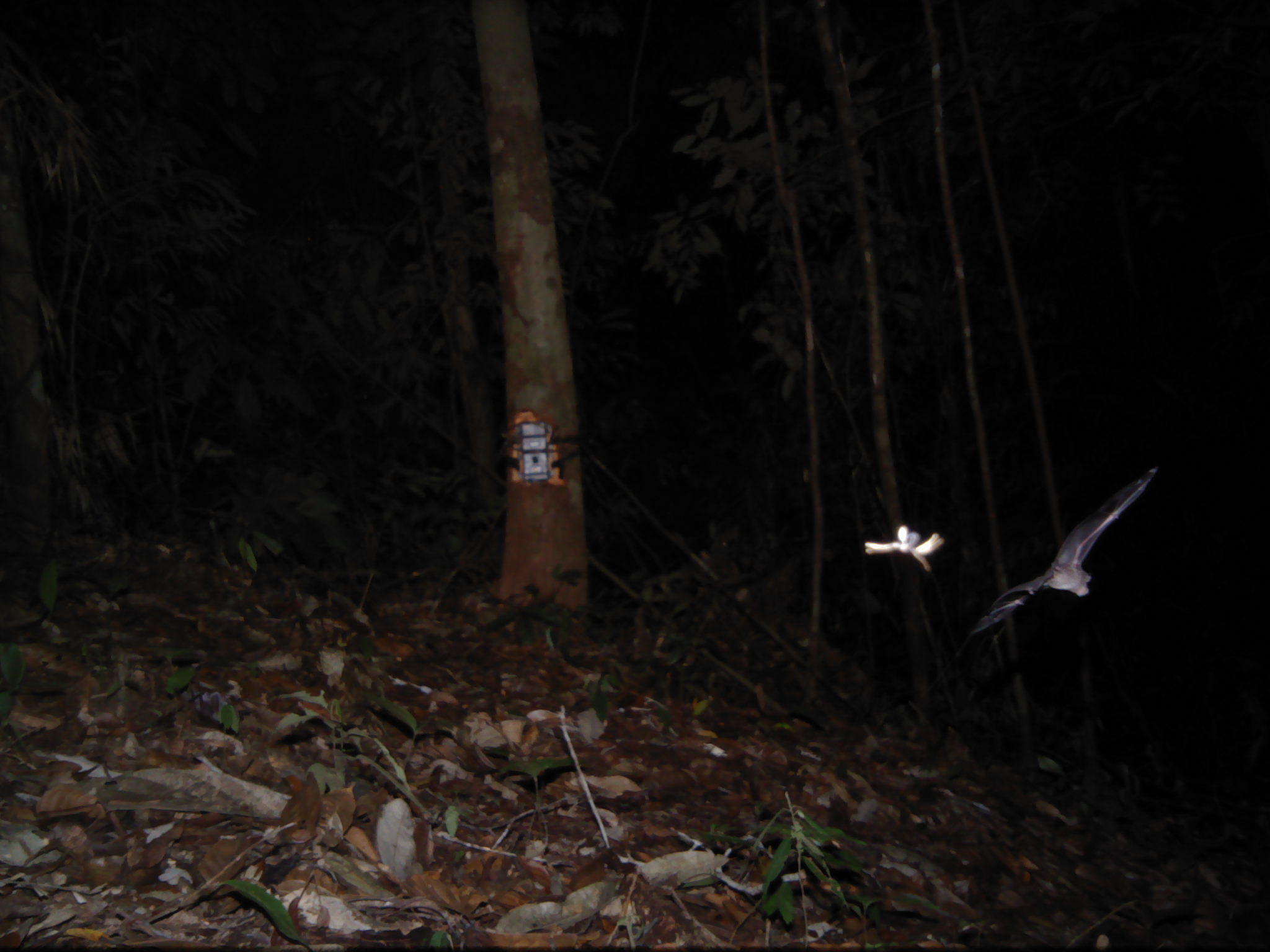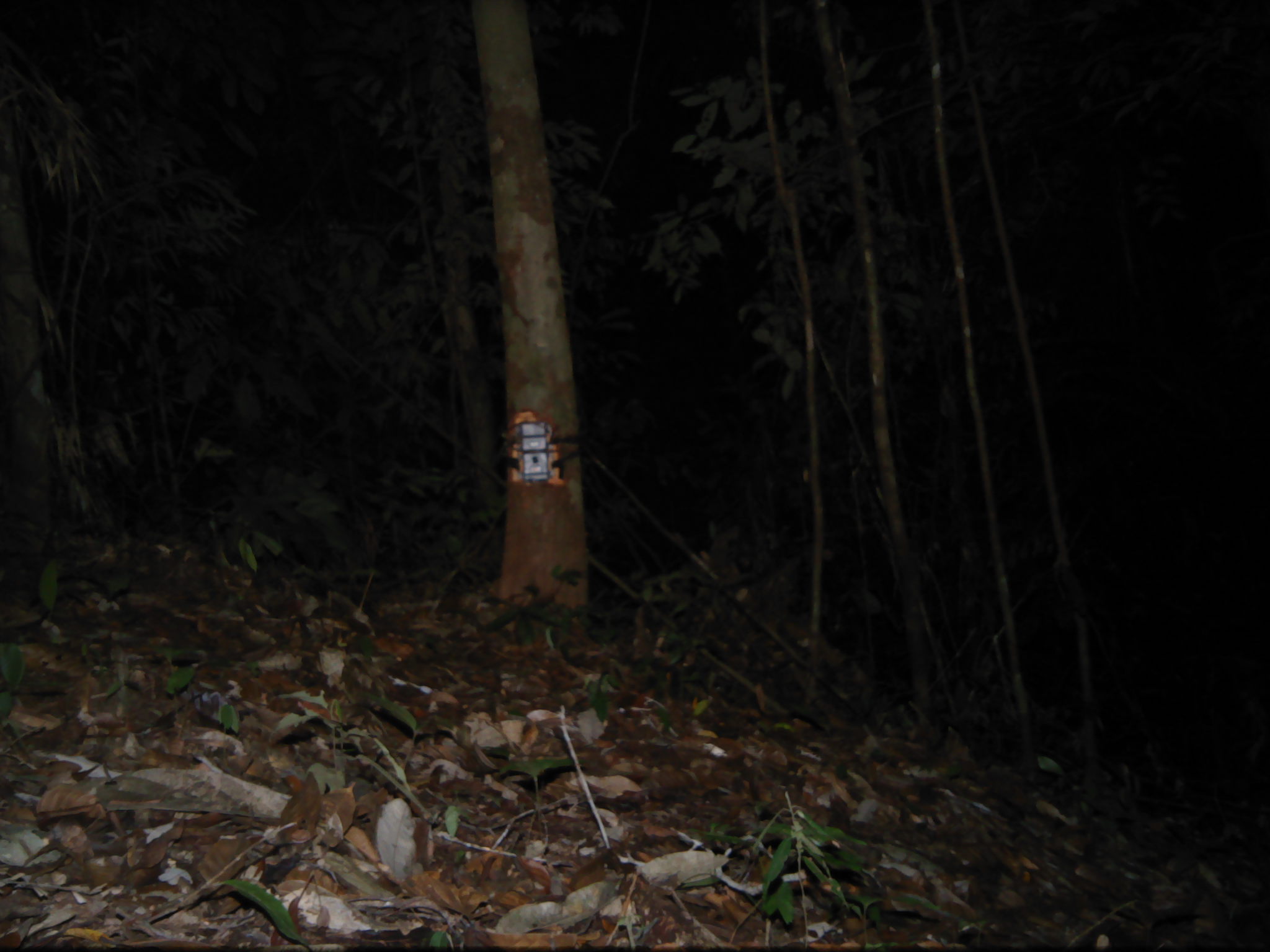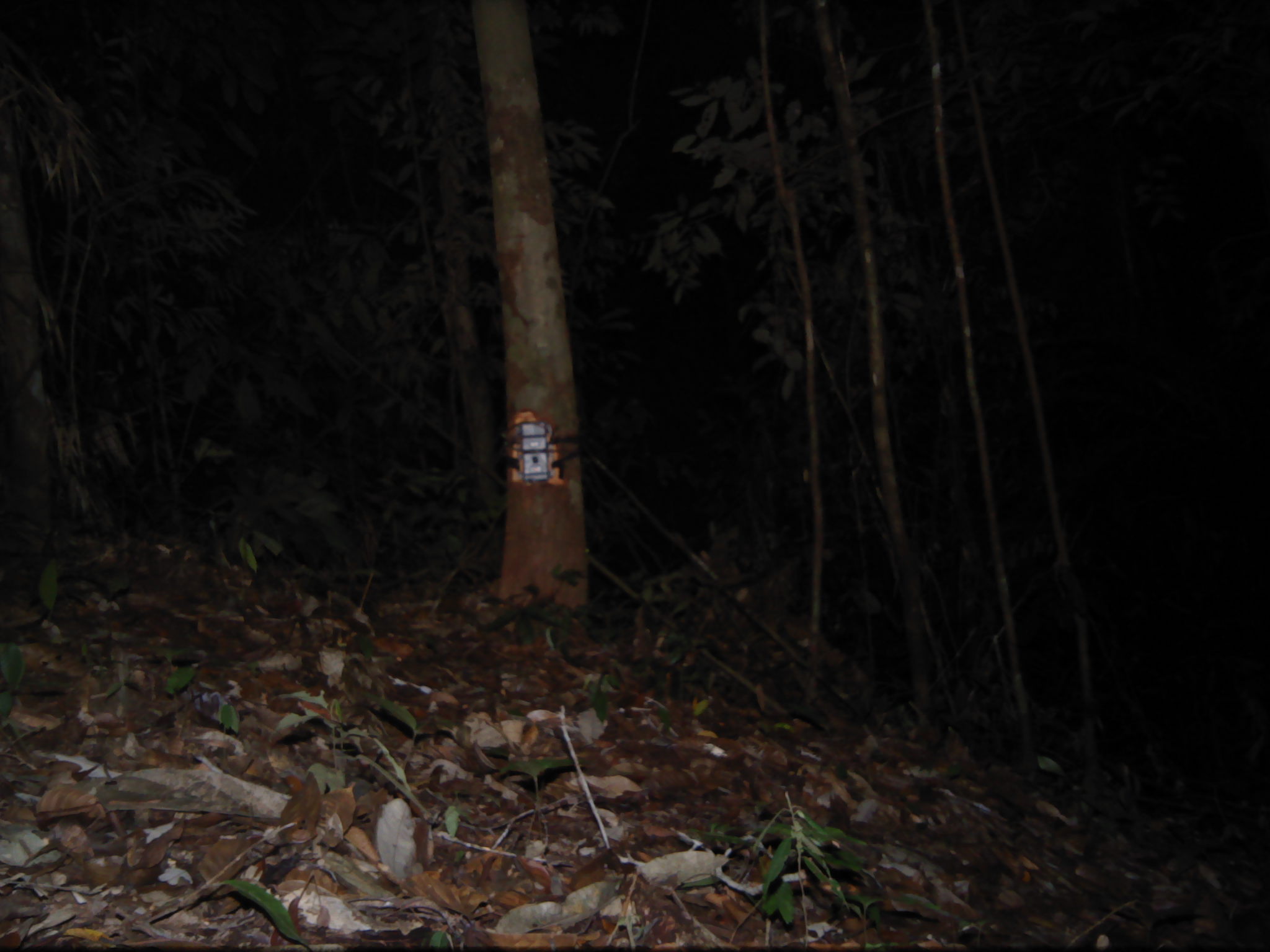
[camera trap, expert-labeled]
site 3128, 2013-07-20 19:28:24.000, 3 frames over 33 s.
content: unidentified animal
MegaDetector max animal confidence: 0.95